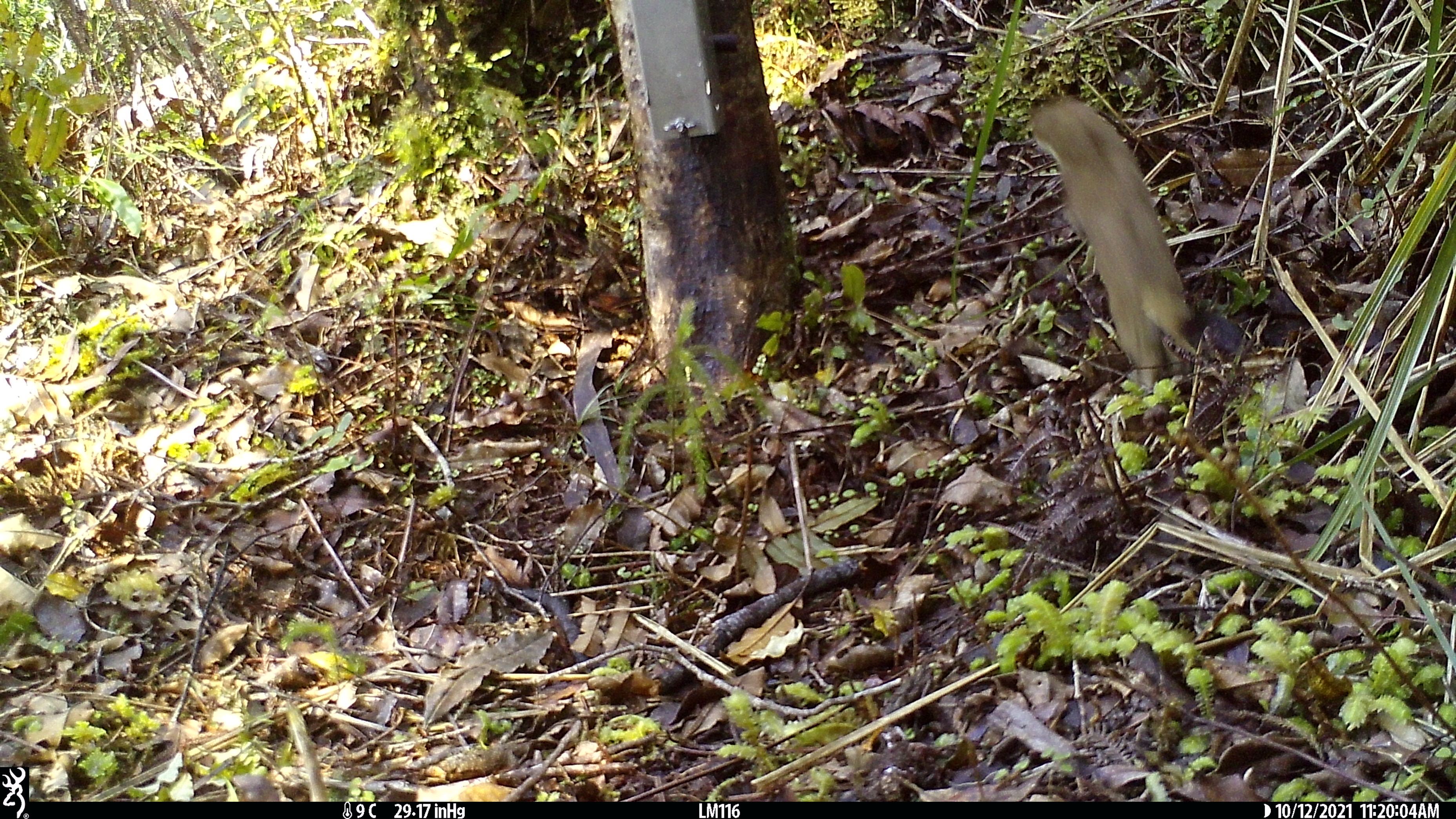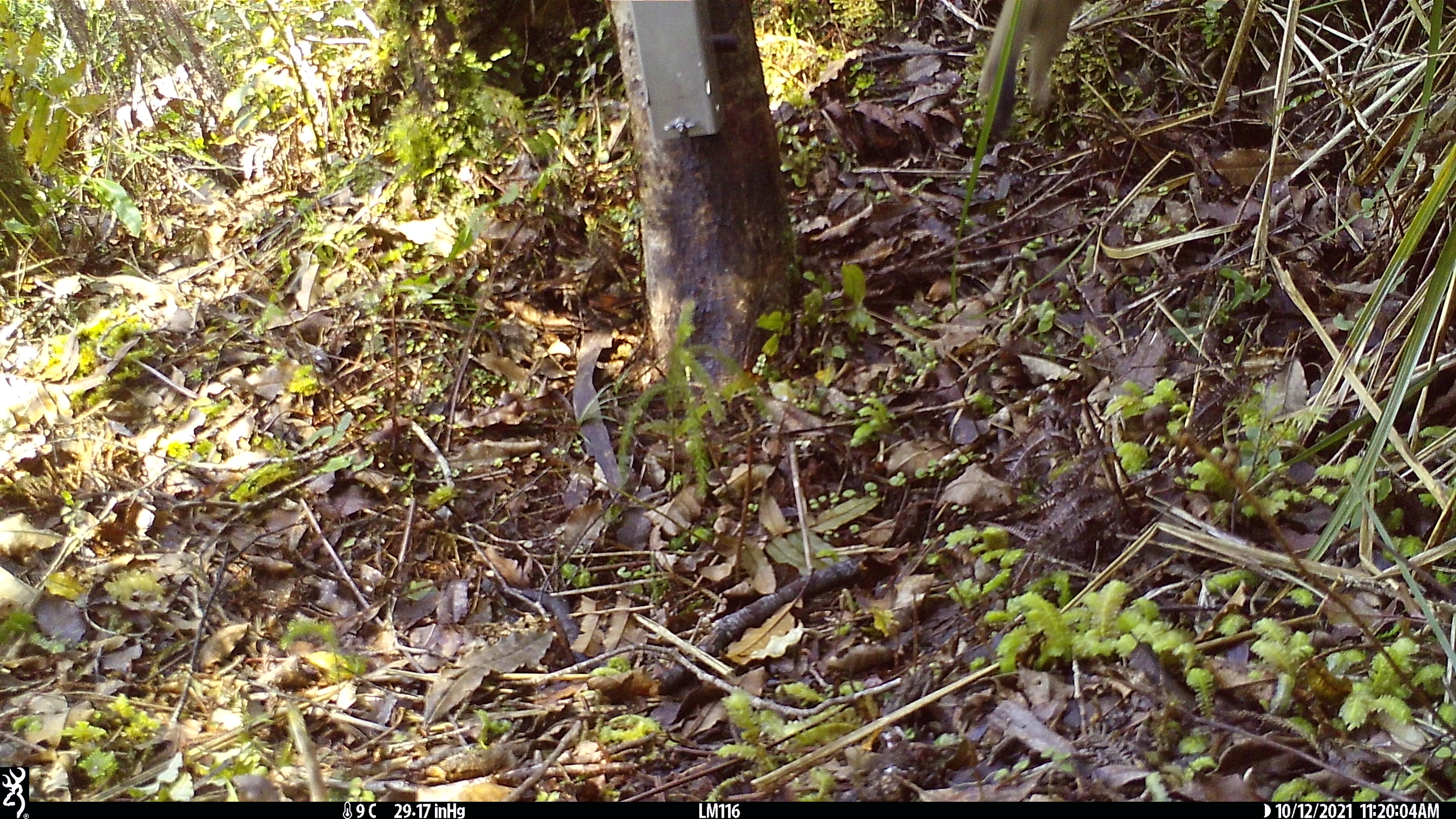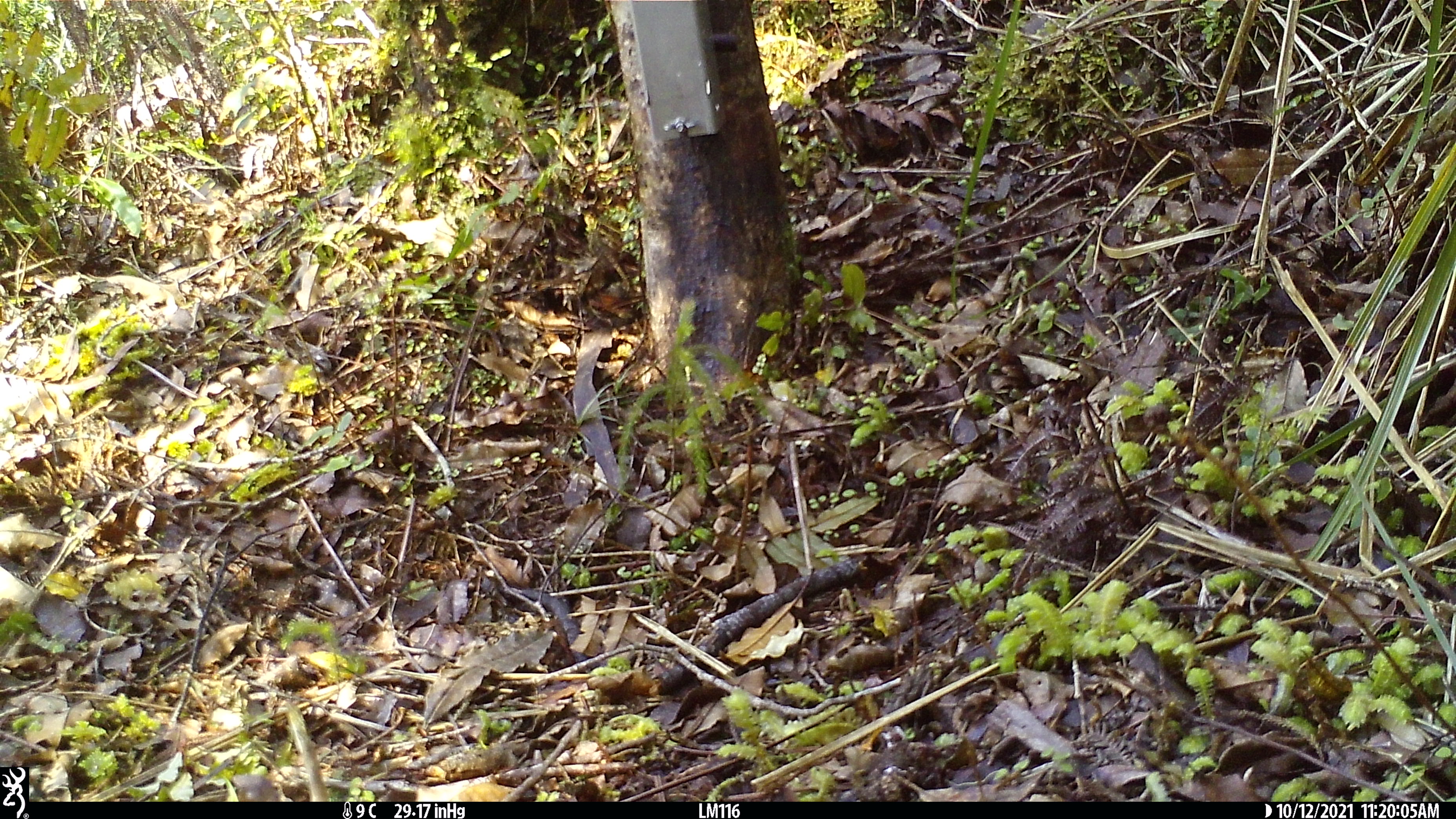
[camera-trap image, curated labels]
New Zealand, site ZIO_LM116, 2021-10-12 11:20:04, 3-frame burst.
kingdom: Animalia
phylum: Chordata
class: Mammalia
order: Carnivora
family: Mustelidae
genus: Mustela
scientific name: Mustela erminea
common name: stoat